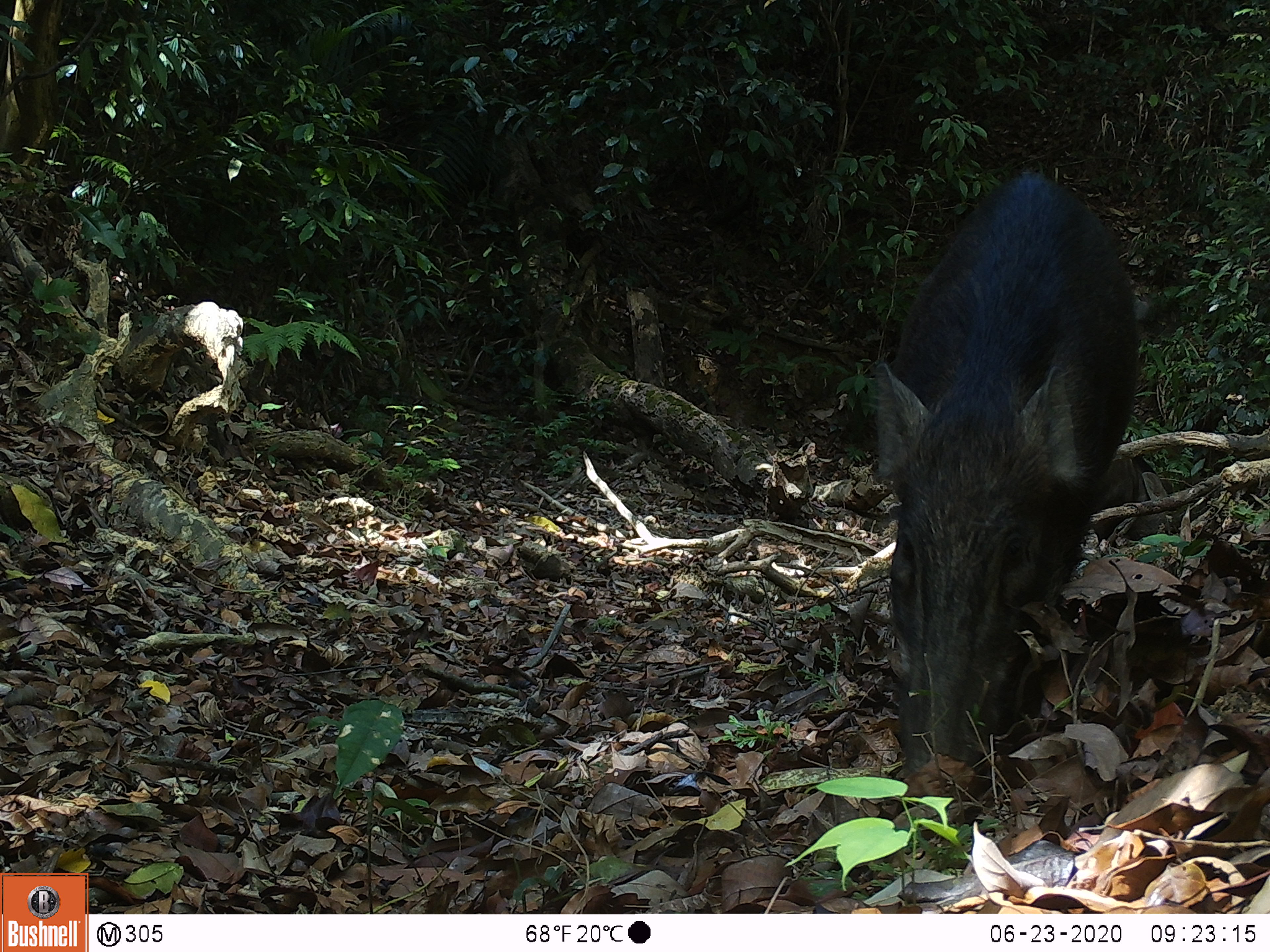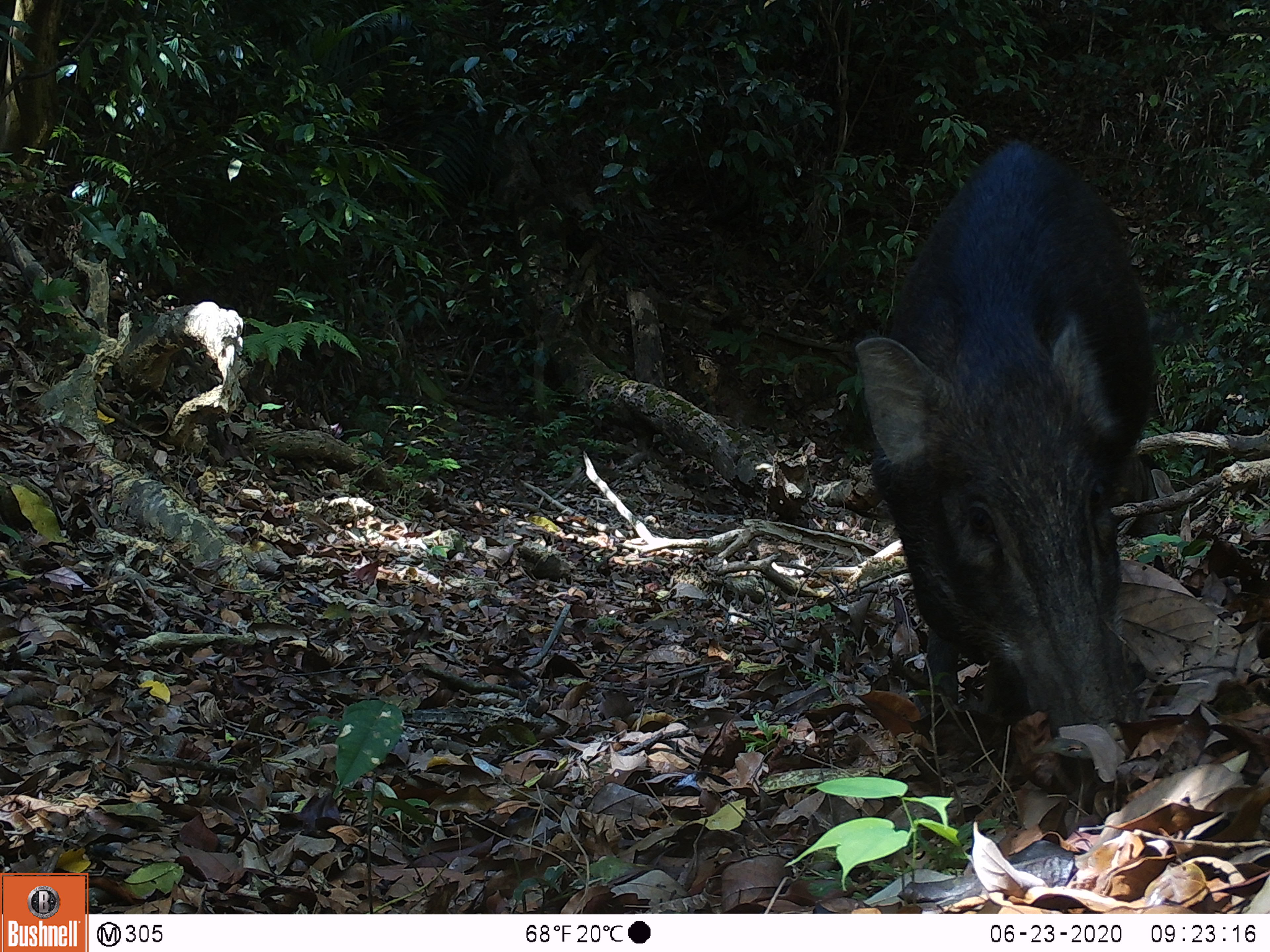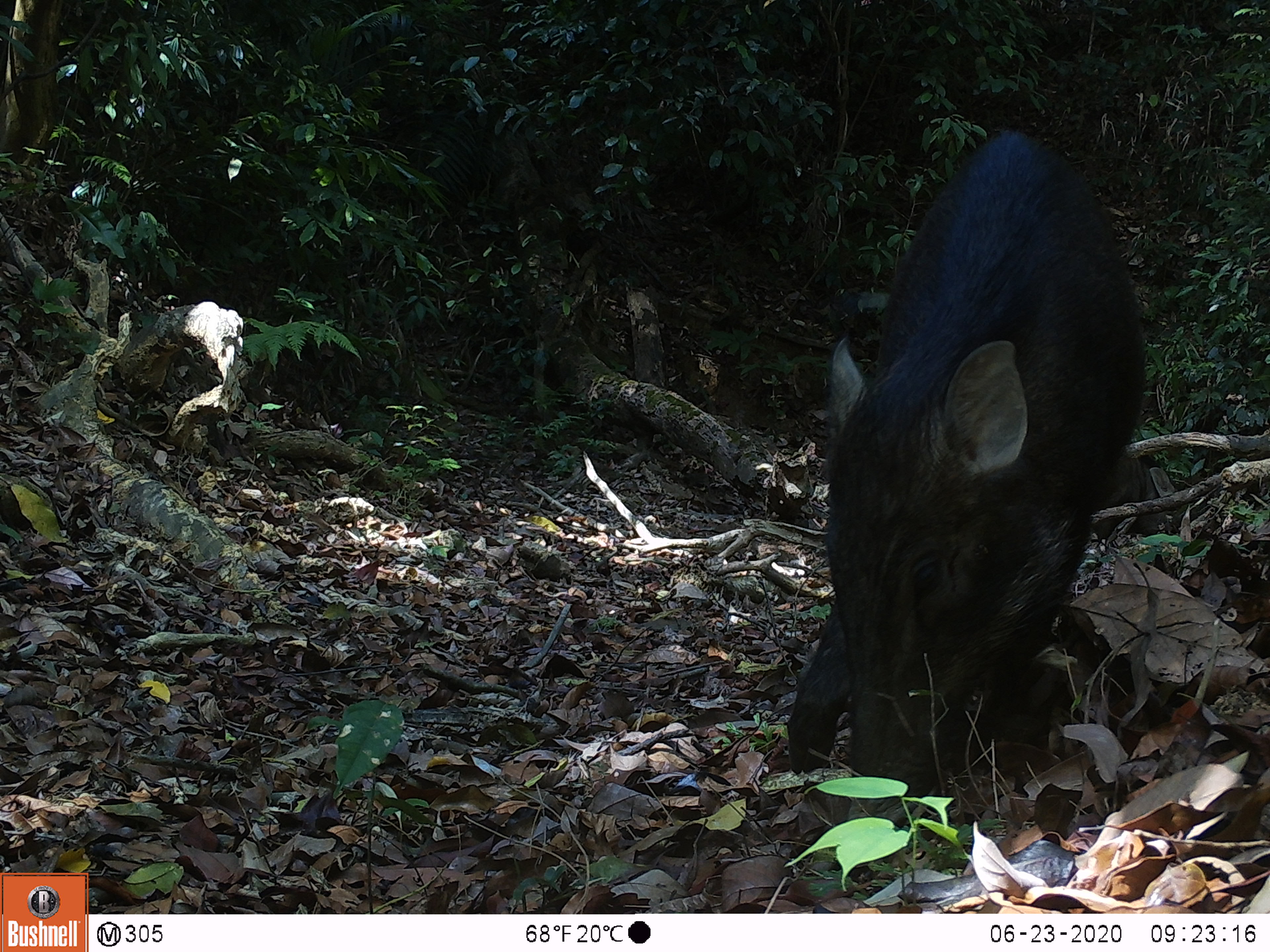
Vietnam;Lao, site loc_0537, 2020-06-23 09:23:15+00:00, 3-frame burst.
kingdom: Animalia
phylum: Chordata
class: Mammalia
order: Artiodactyla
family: Suidae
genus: Sus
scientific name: Sus scrofa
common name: eurasian wild pig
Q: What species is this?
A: Eurasian wild pig (Sus scrofa).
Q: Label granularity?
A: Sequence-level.